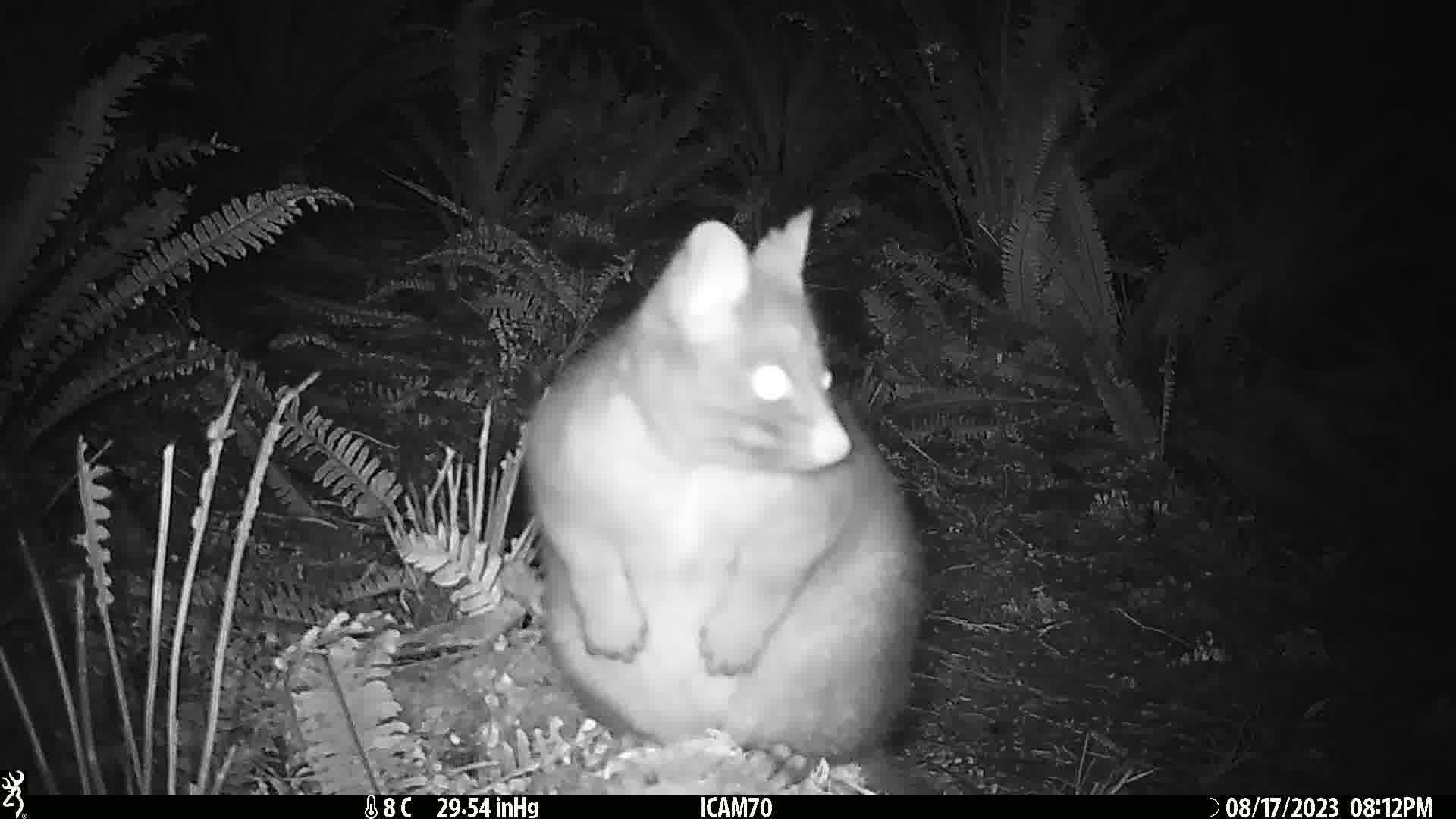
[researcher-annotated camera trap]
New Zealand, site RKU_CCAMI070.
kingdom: Animalia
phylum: Chordata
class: Mammalia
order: Diprotodontia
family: Phalangeridae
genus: Trichosurus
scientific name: Trichosurus vulpecula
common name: common brushtail possum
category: possum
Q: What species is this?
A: Possum (common brushtail possum) (Trichosurus vulpecula).